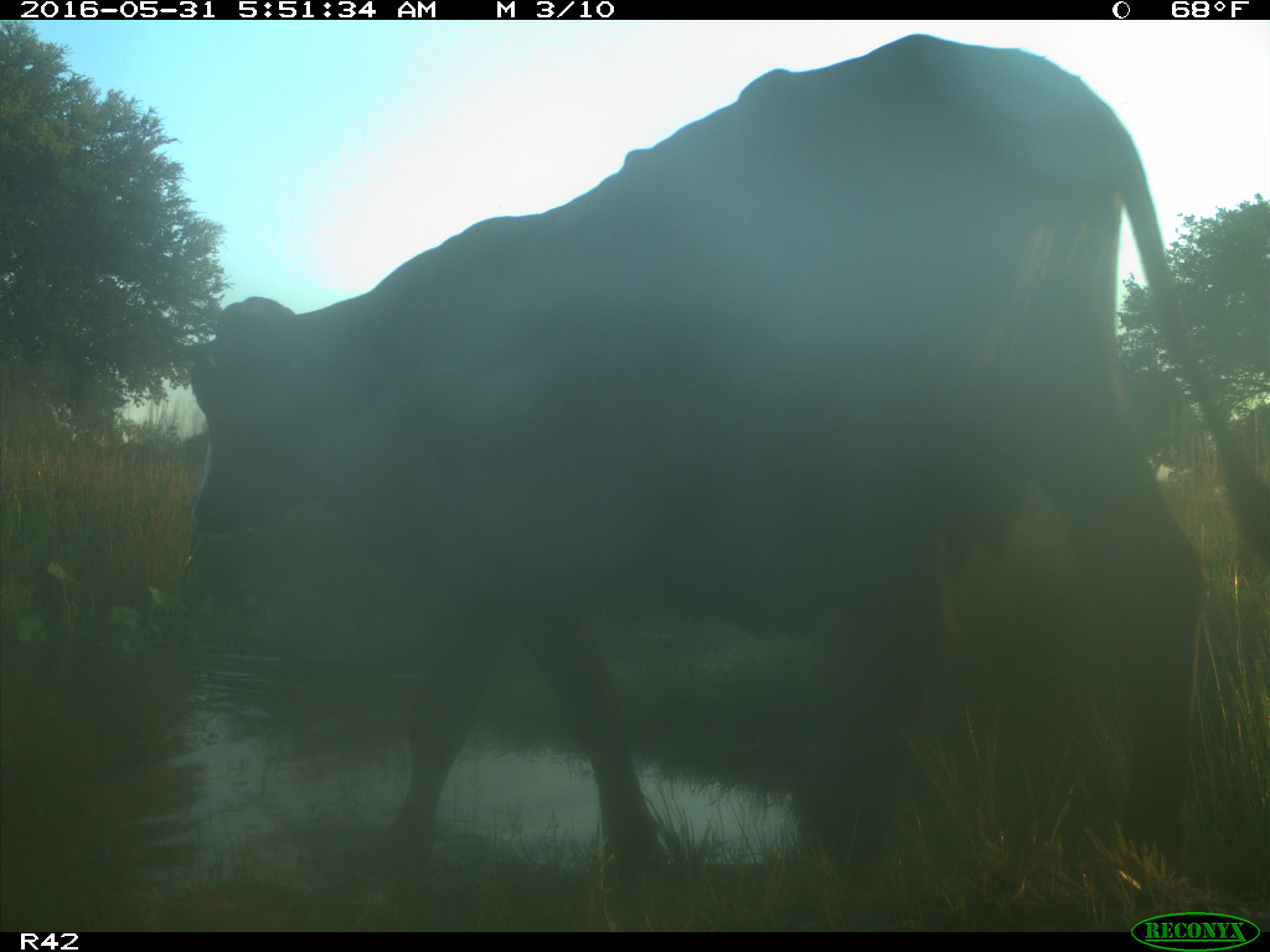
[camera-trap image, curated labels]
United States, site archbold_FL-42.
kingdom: Animalia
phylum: Chordata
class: Mammalia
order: Artiodactyla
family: Bovidae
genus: Bos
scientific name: Bos taurus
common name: domestic cow